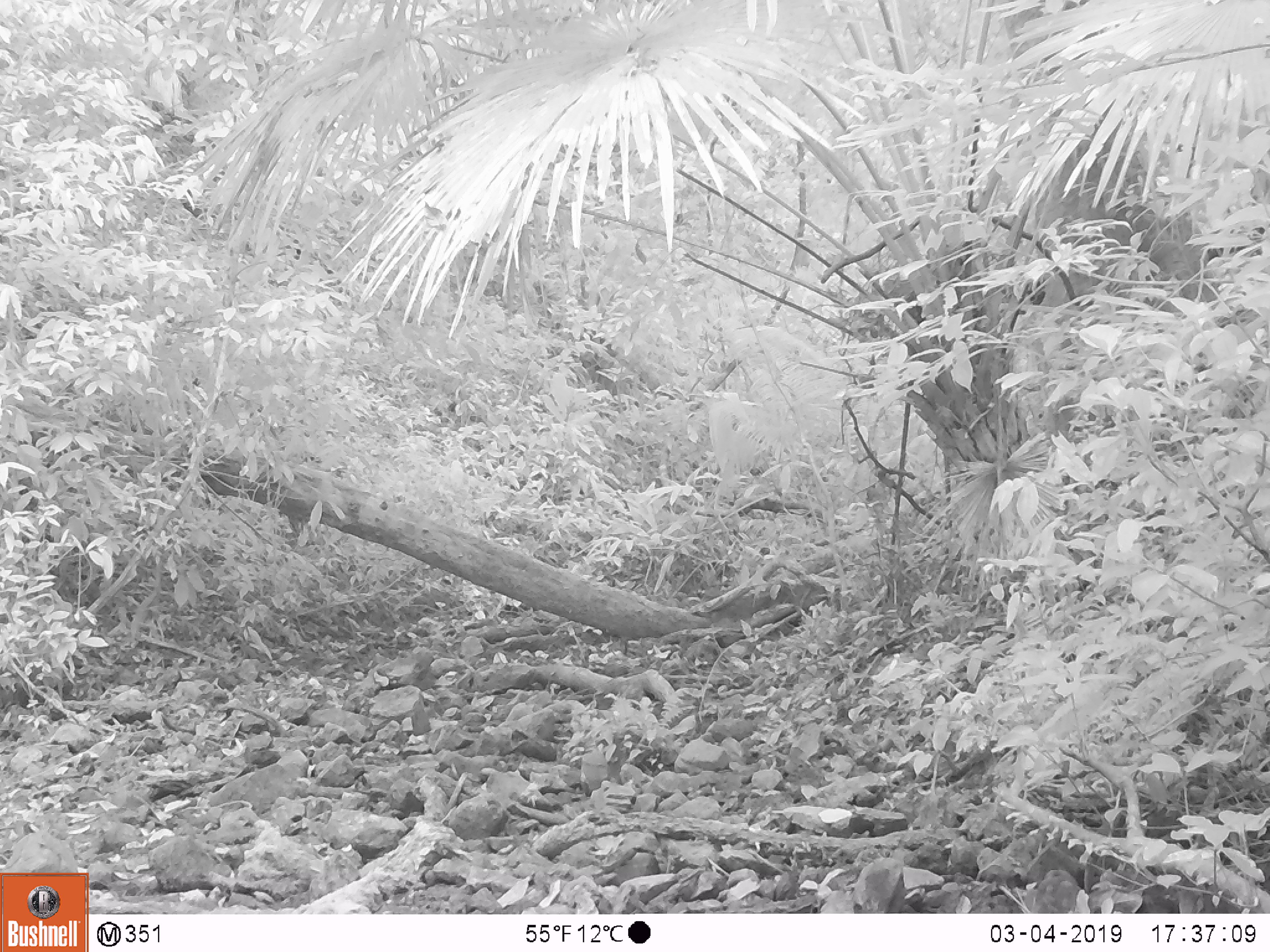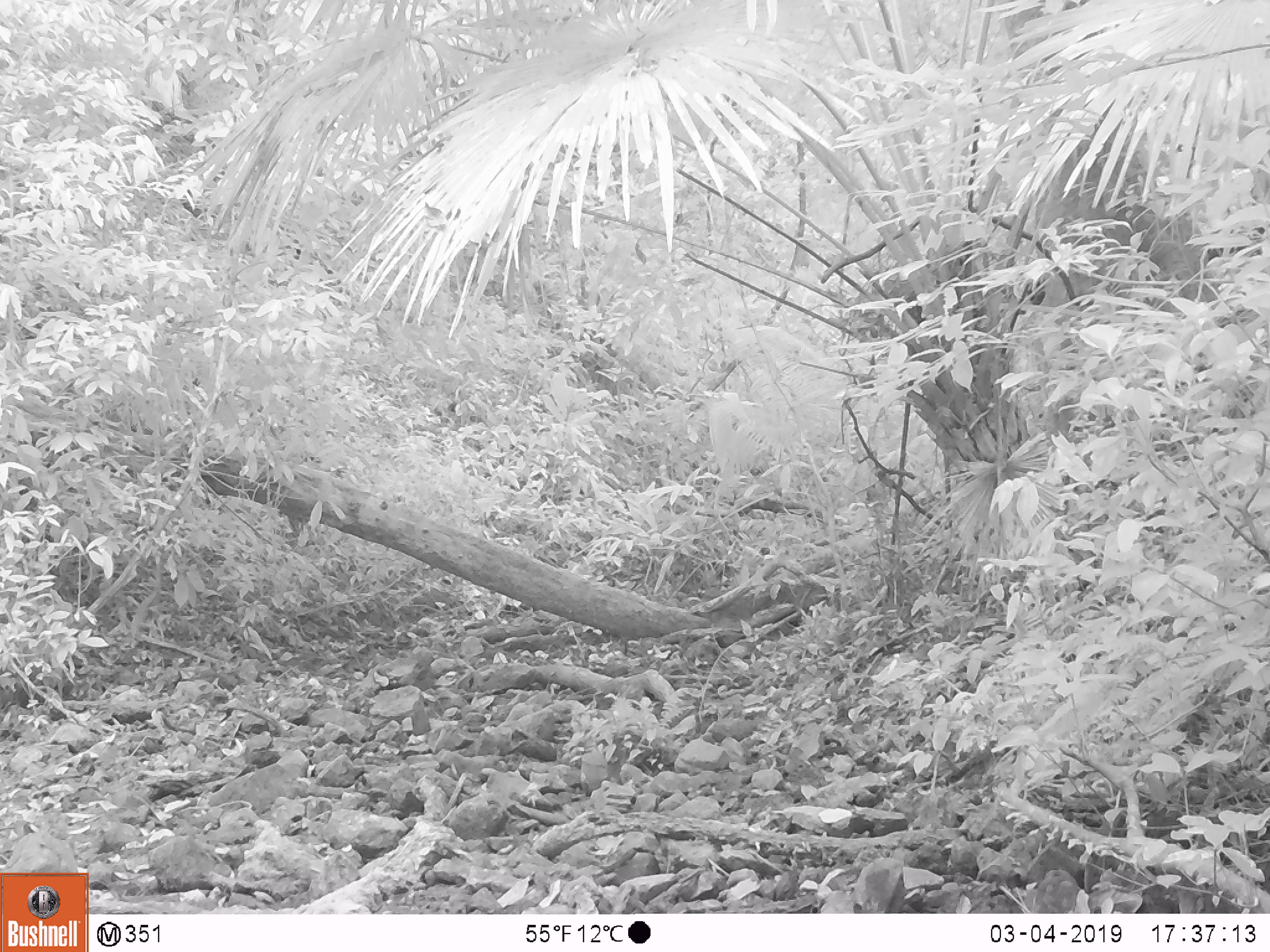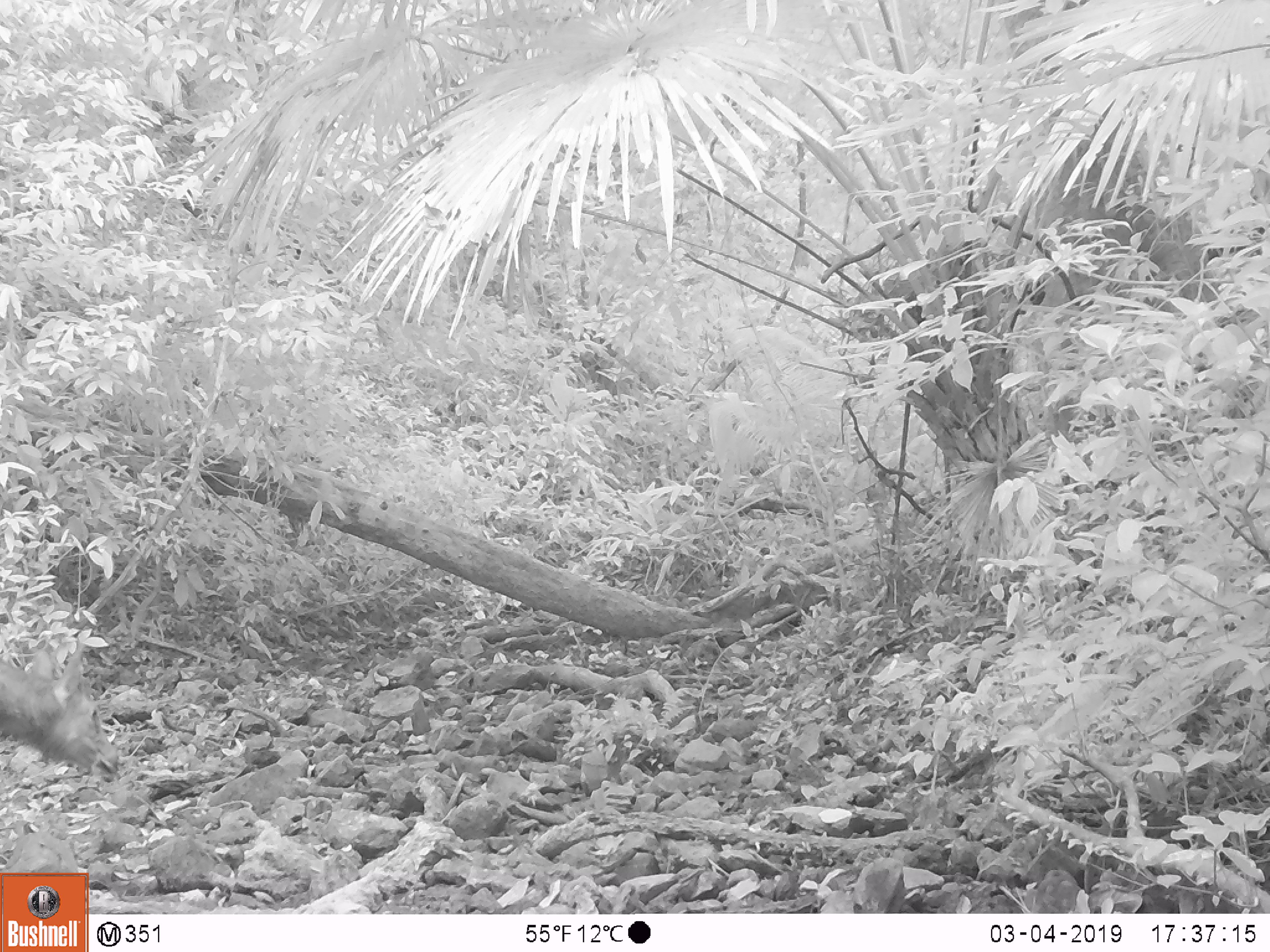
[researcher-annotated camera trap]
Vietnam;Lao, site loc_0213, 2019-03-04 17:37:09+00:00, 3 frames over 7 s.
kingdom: Animalia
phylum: Chordata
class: Mammalia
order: Artiodactyla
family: Cervidae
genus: Rusa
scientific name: Rusa unicolor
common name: sambar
Sambar (Rusa unicolor). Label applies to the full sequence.